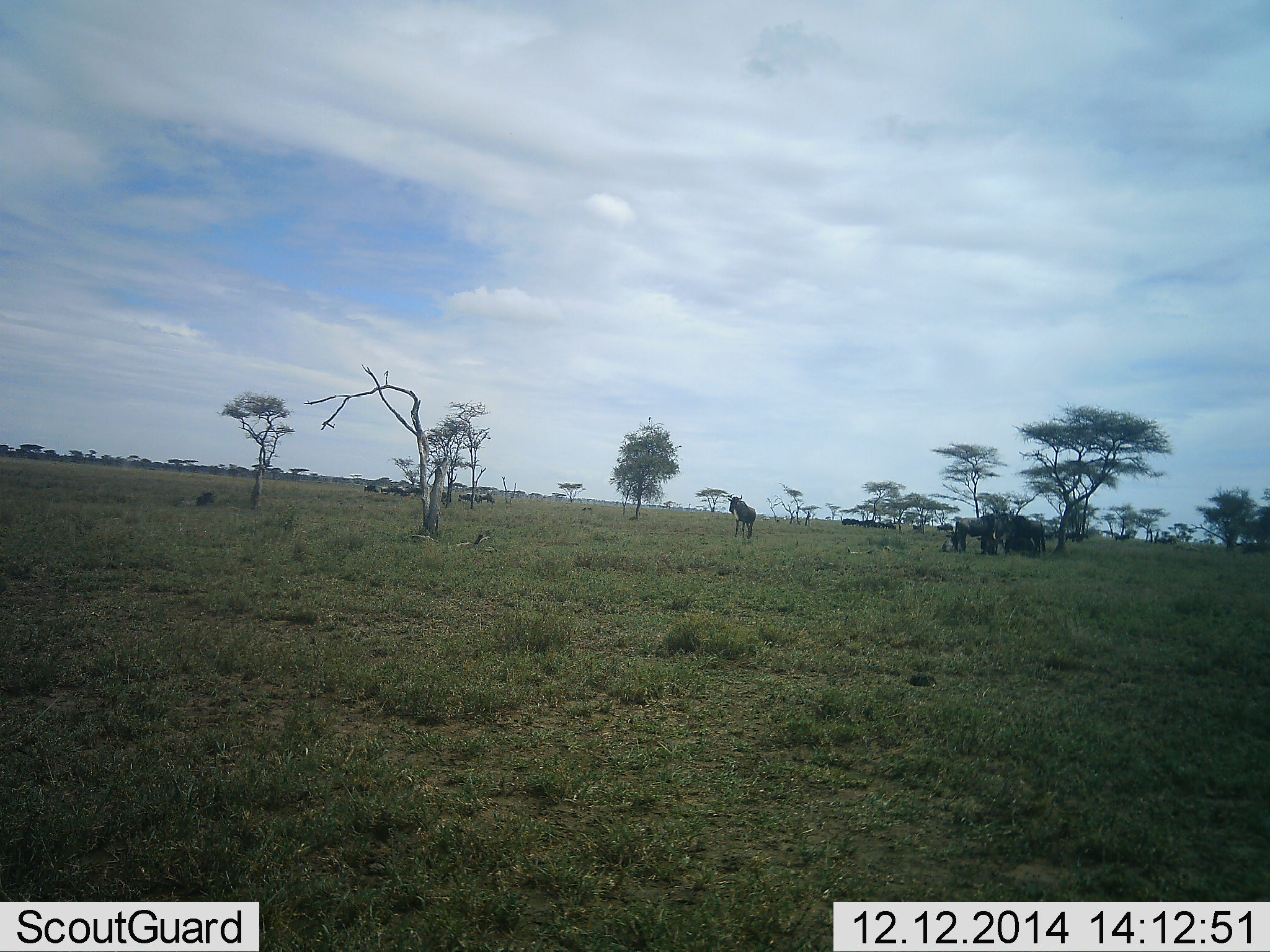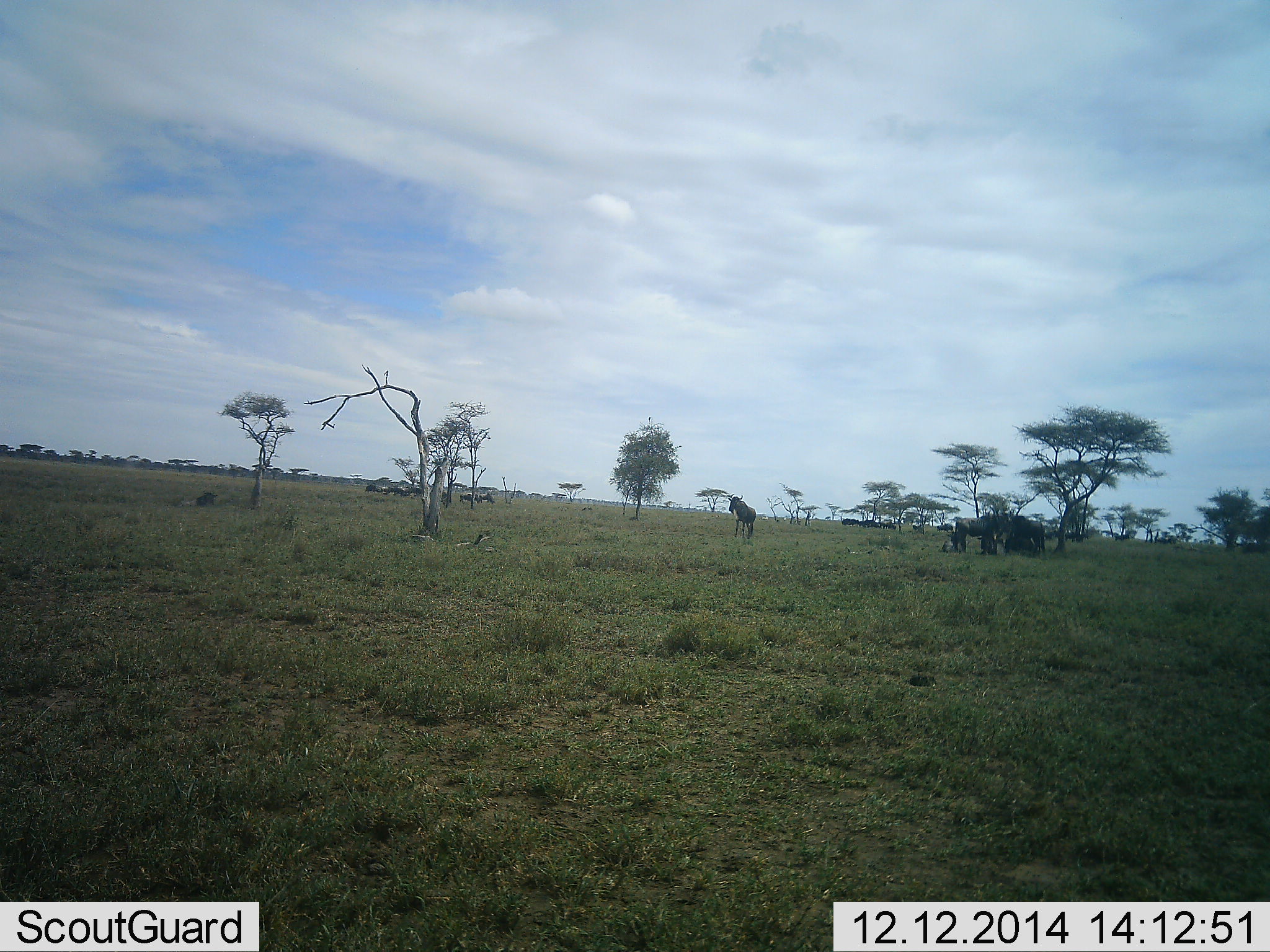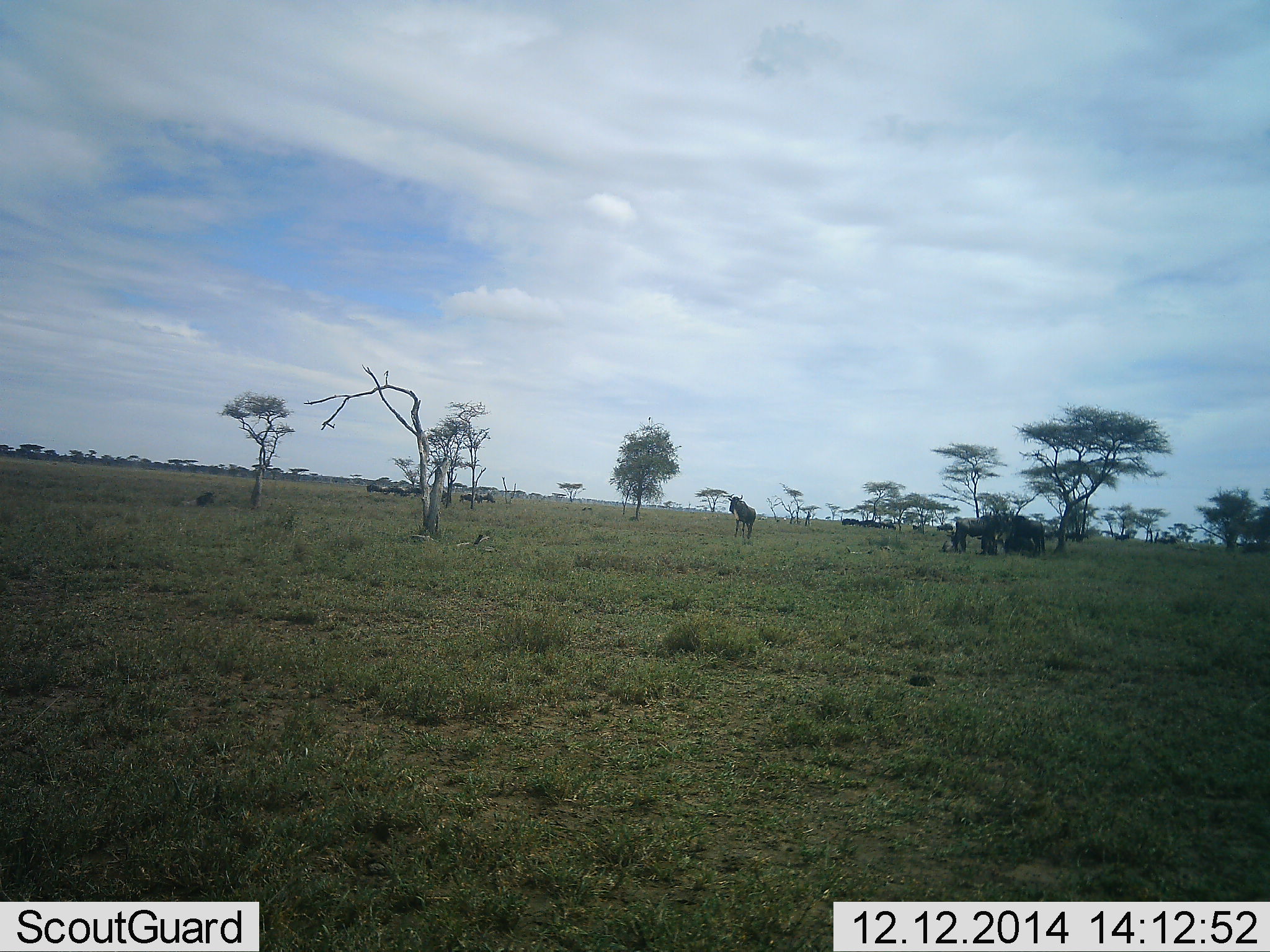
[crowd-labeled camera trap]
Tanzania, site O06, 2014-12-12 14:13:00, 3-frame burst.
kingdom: Animalia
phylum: Chordata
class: Mammalia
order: Artiodactyla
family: Bovidae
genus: Connochaetes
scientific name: Connochaetes taurinus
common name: blue wildebeest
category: wildebeest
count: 10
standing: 90%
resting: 20%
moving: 20%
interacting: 0%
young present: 0%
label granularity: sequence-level